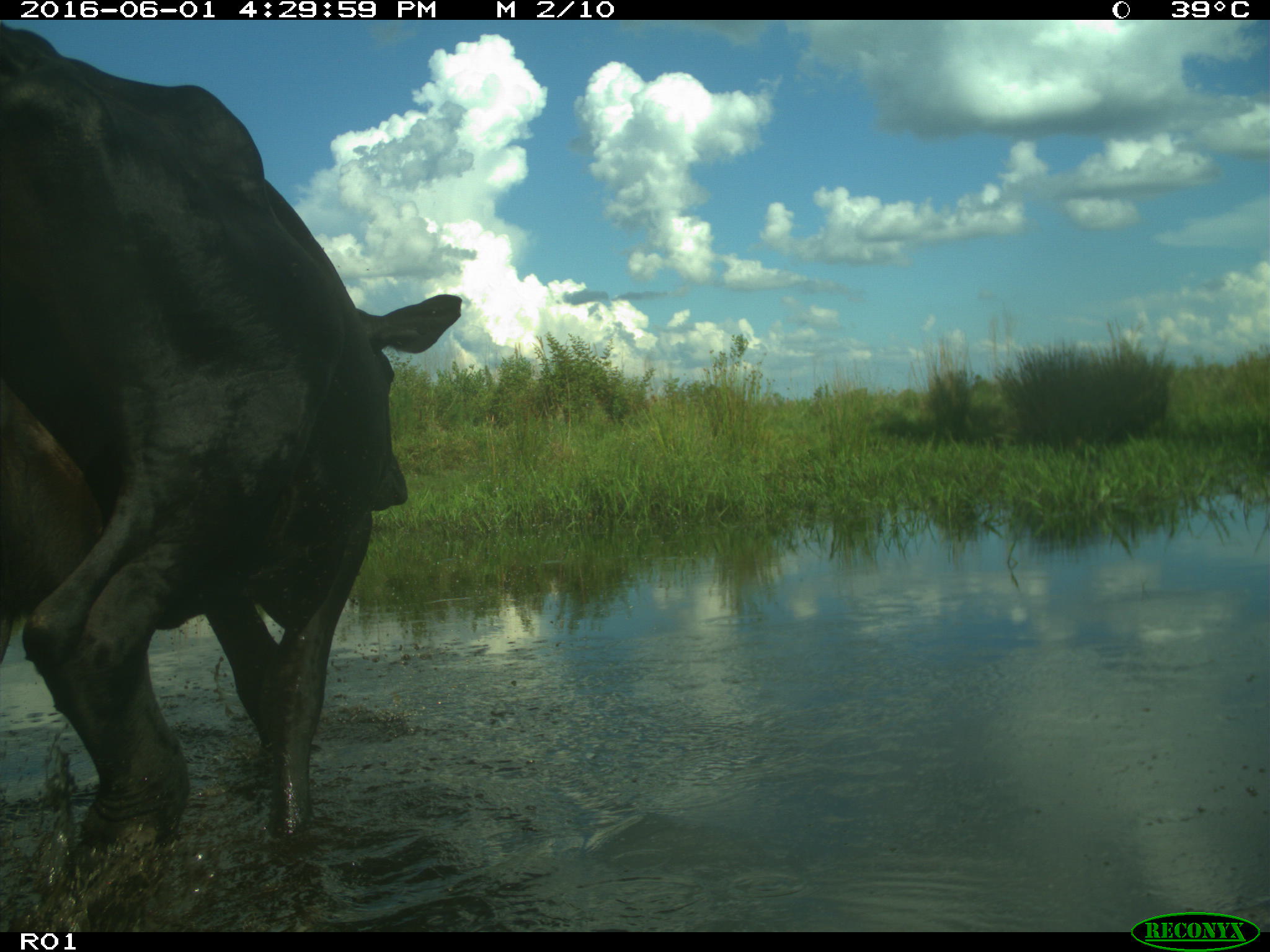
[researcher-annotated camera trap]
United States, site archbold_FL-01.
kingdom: Animalia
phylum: Chordata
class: Mammalia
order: Artiodactyla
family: Bovidae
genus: Bos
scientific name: Bos taurus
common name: domestic cow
Bos taurus (domestic cow).